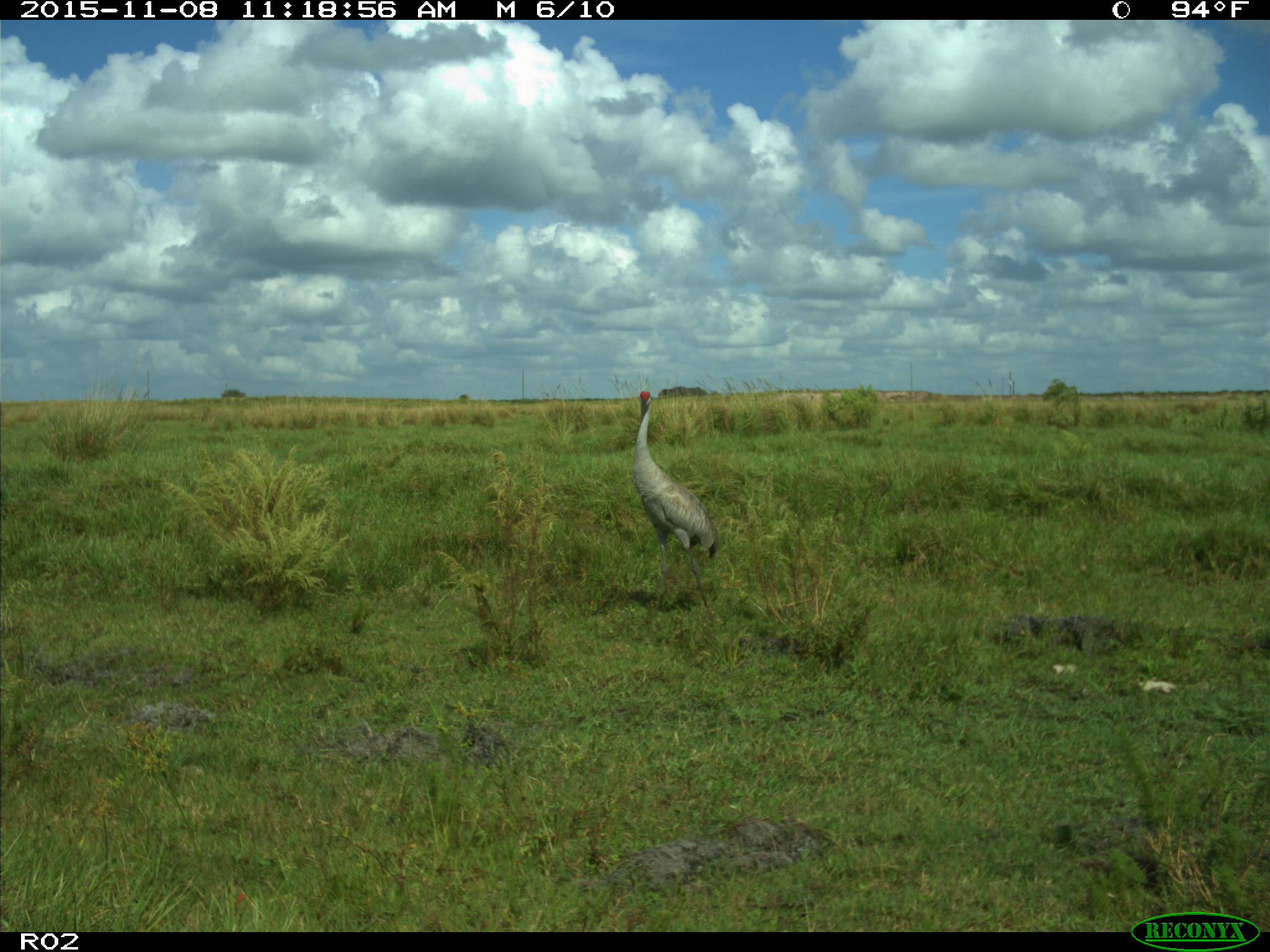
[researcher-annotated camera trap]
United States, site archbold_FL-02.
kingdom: Animalia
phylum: Chordata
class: Aves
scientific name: Aves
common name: birds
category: unidentified bird